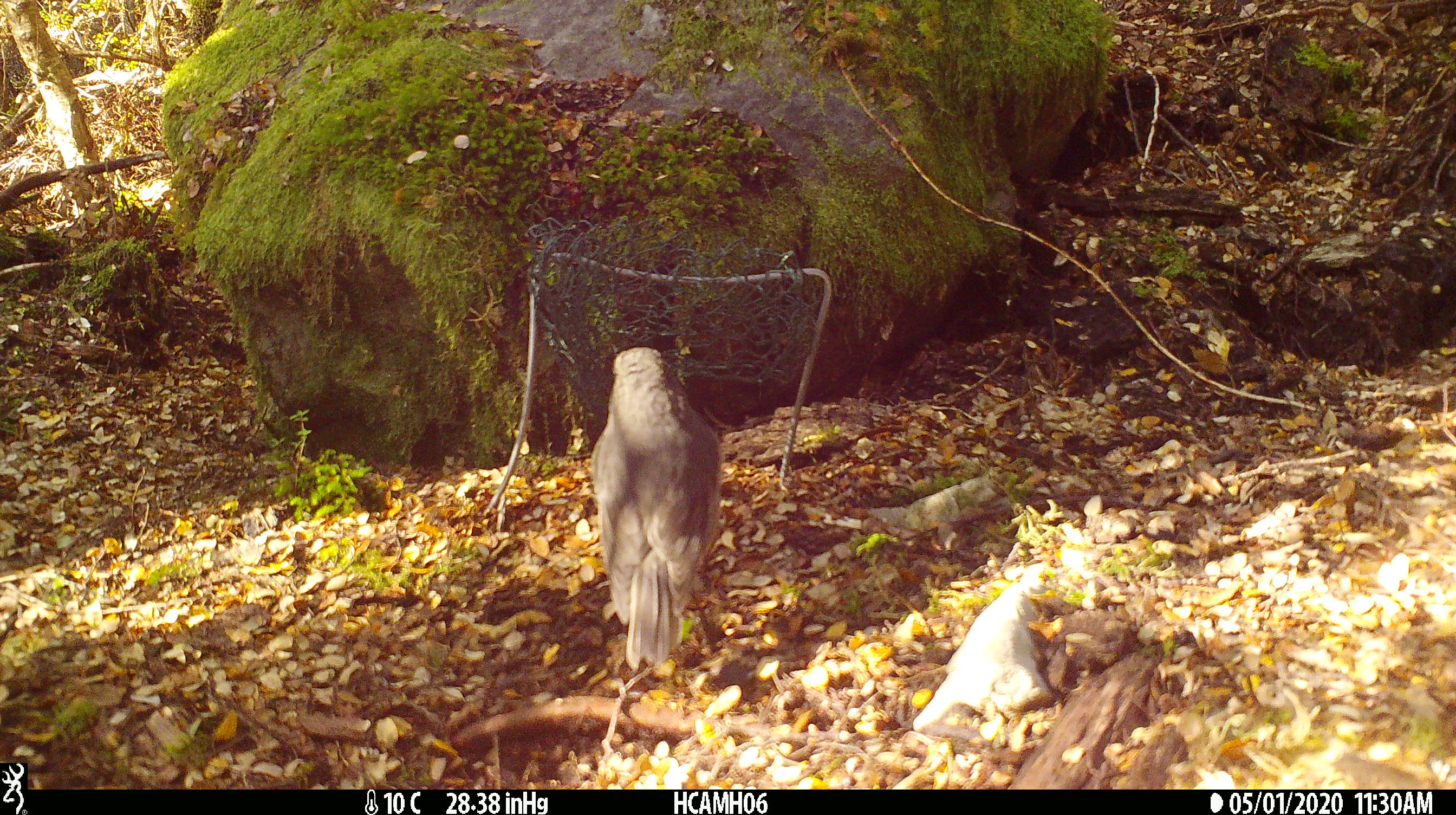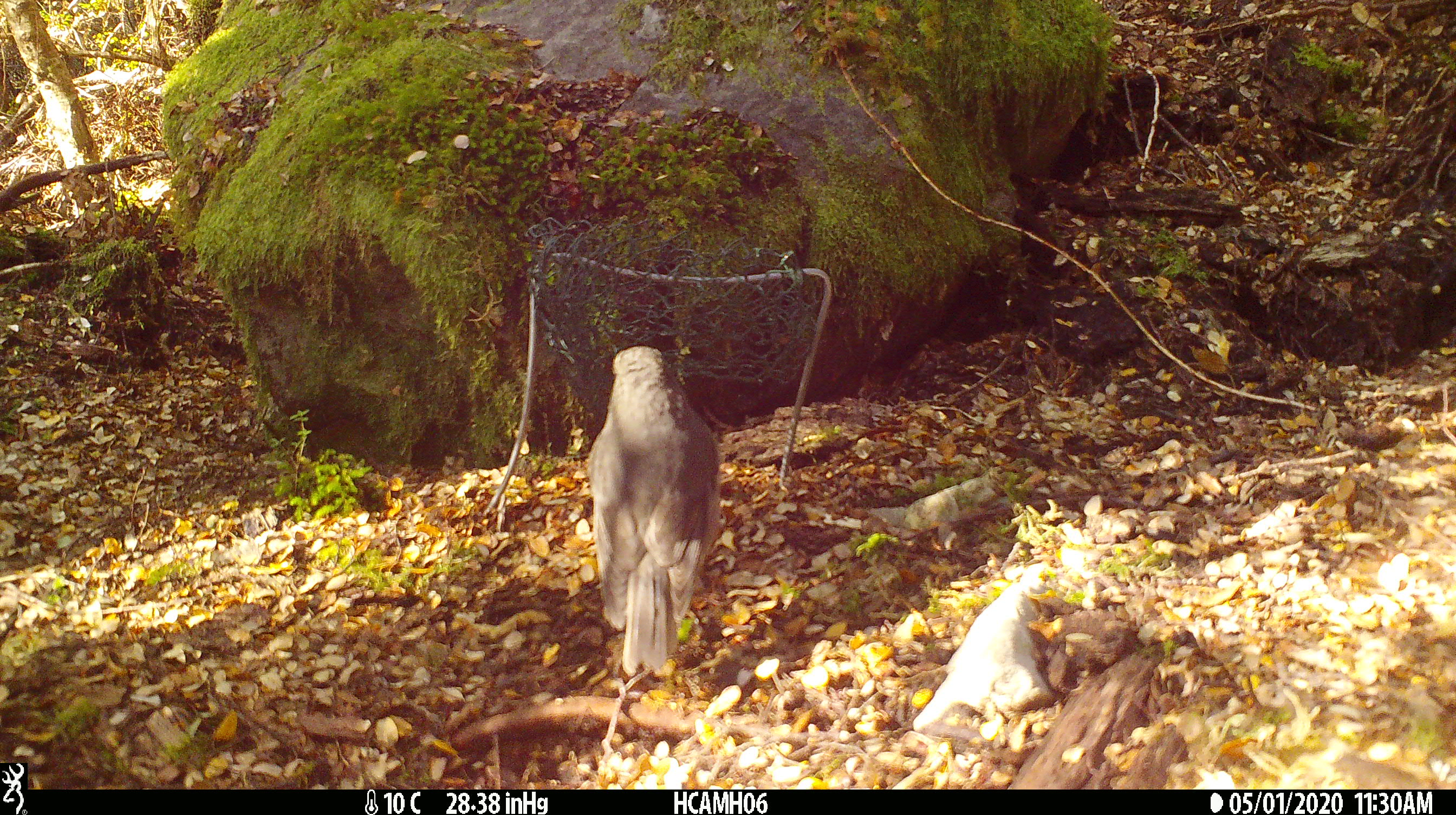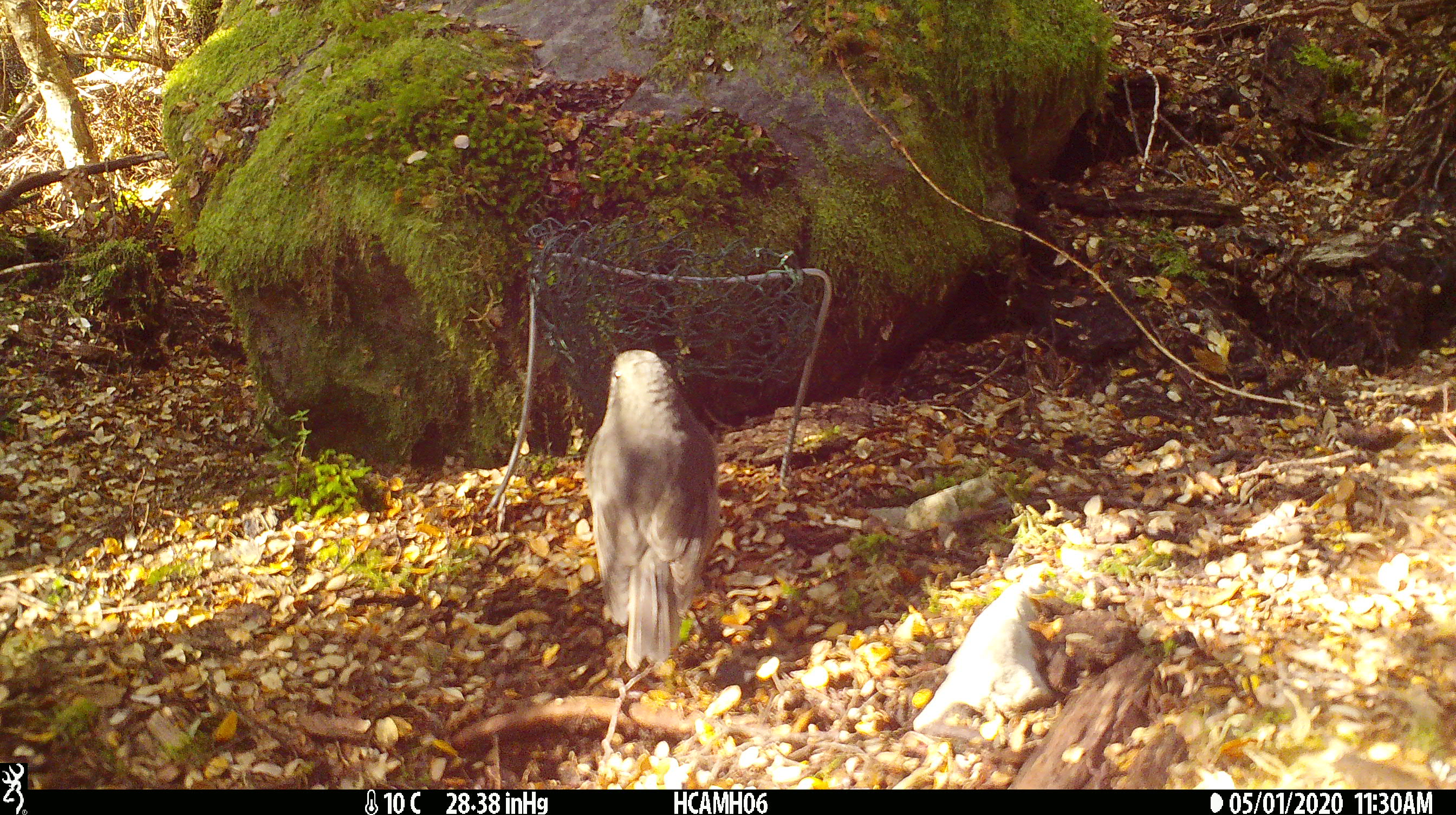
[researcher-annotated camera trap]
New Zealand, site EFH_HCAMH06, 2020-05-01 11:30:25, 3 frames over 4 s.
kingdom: Animalia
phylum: Chordata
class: Aves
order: Passeriformes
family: Petroicidae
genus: Petroica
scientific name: Petroica australis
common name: new zealand robin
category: robin